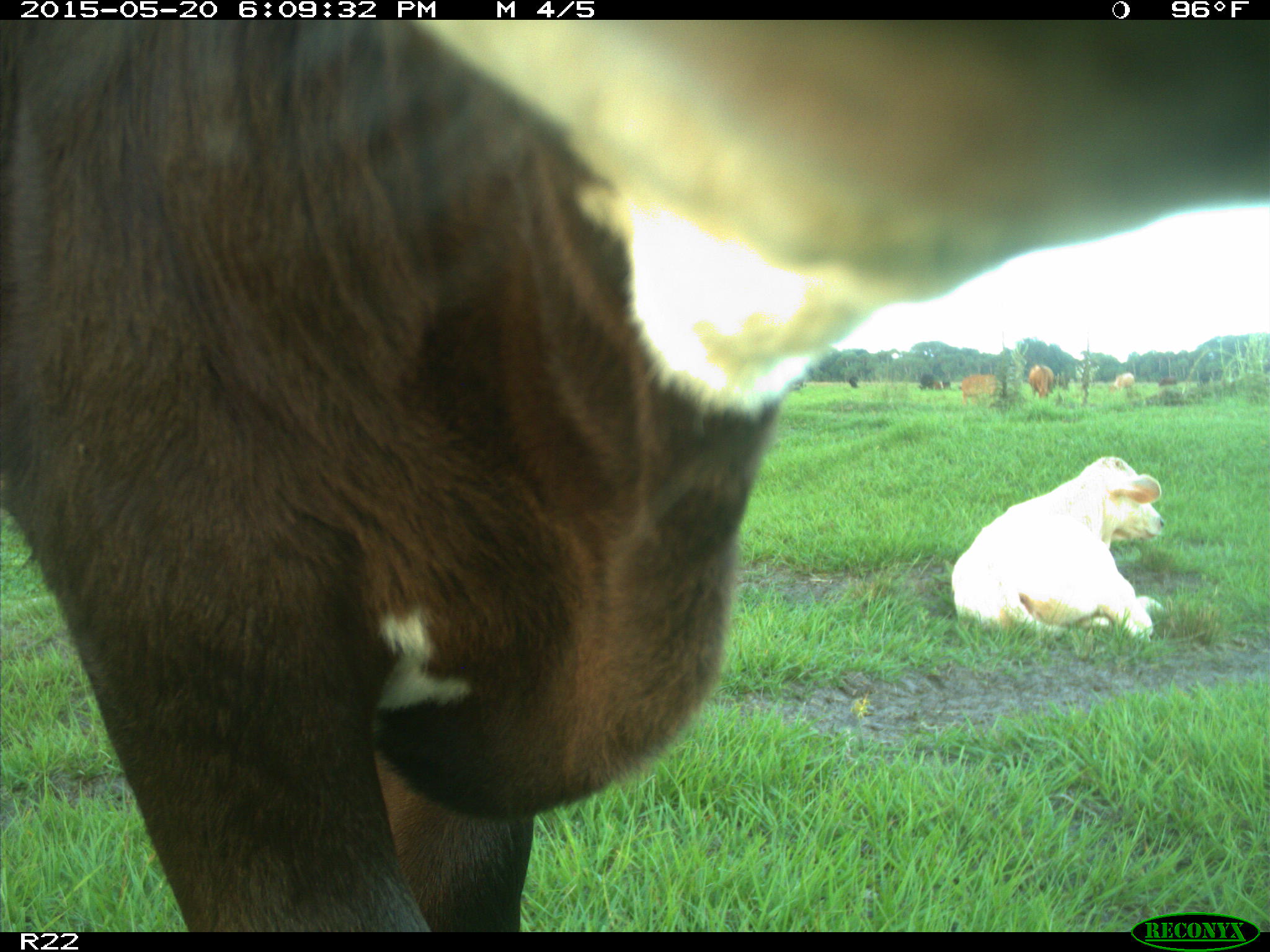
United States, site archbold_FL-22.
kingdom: Animalia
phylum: Chordata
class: Mammalia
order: Artiodactyla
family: Bovidae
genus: Bos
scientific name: Bos taurus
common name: domestic cow